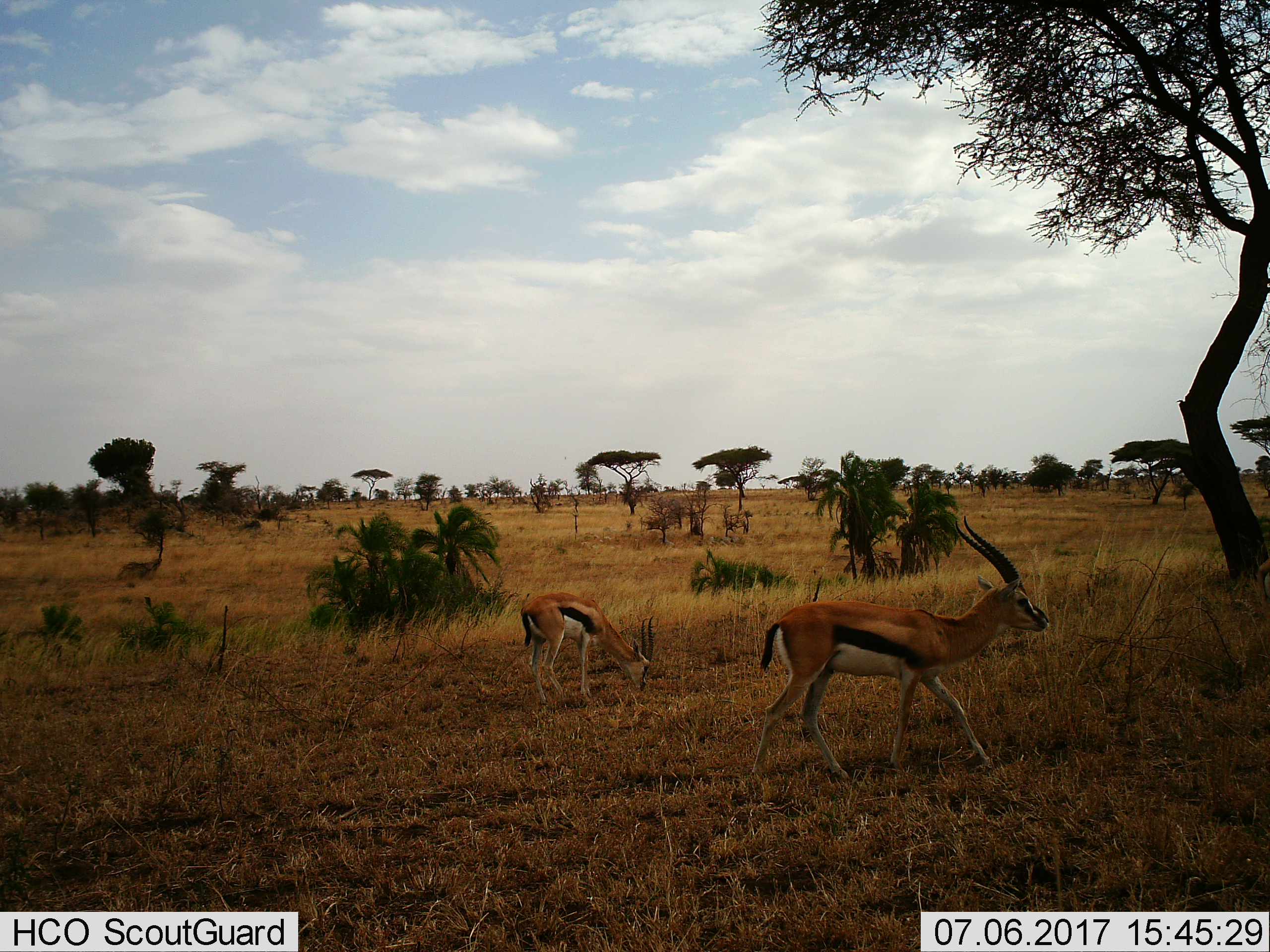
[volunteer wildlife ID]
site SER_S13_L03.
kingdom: Animalia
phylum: Chordata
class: Mammalia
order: Artiodactyla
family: Bovidae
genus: Eudorcas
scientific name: Eudorcas thomsonii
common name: thomson's gazelle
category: gazellethomsons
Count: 2.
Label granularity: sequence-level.